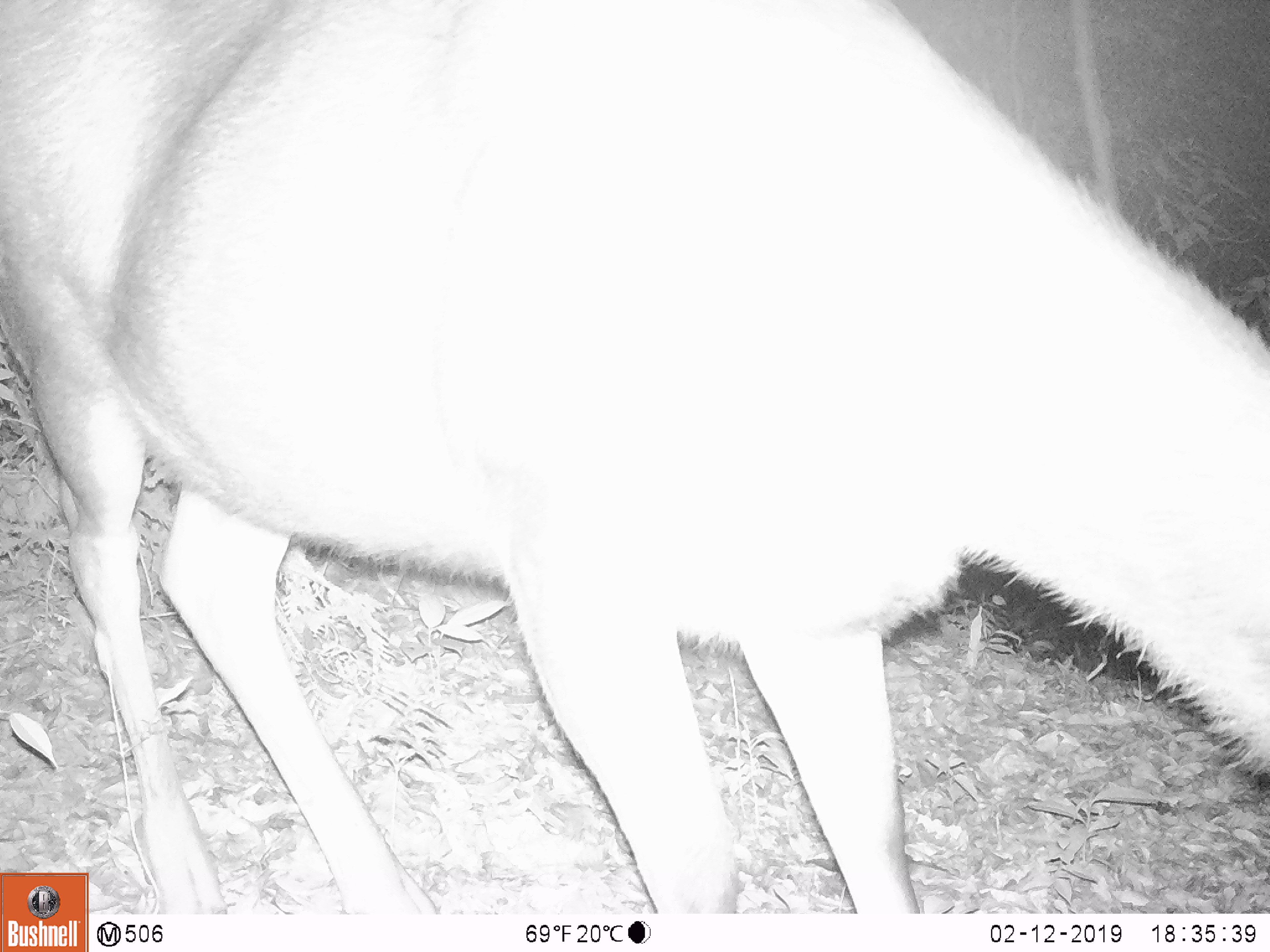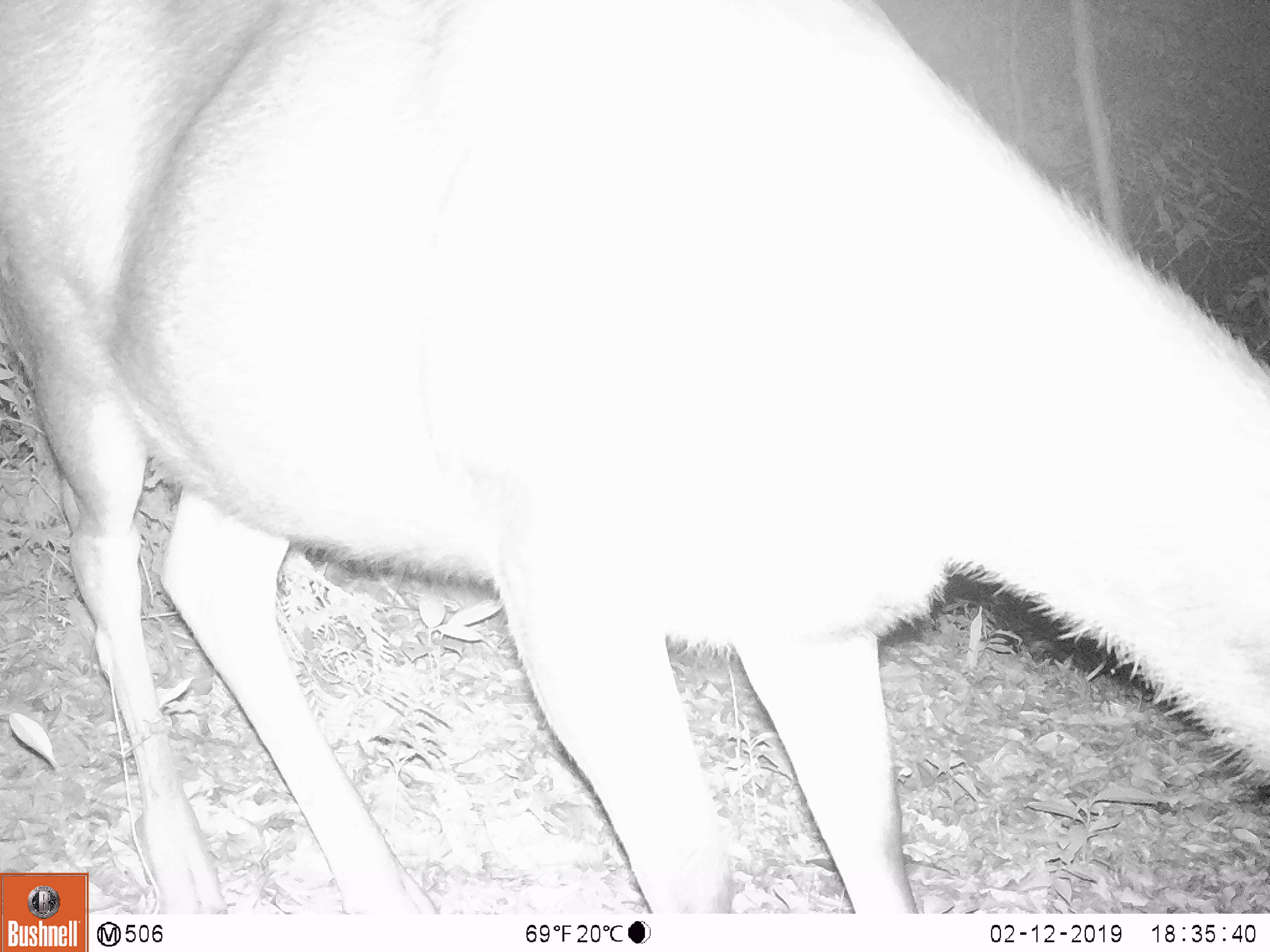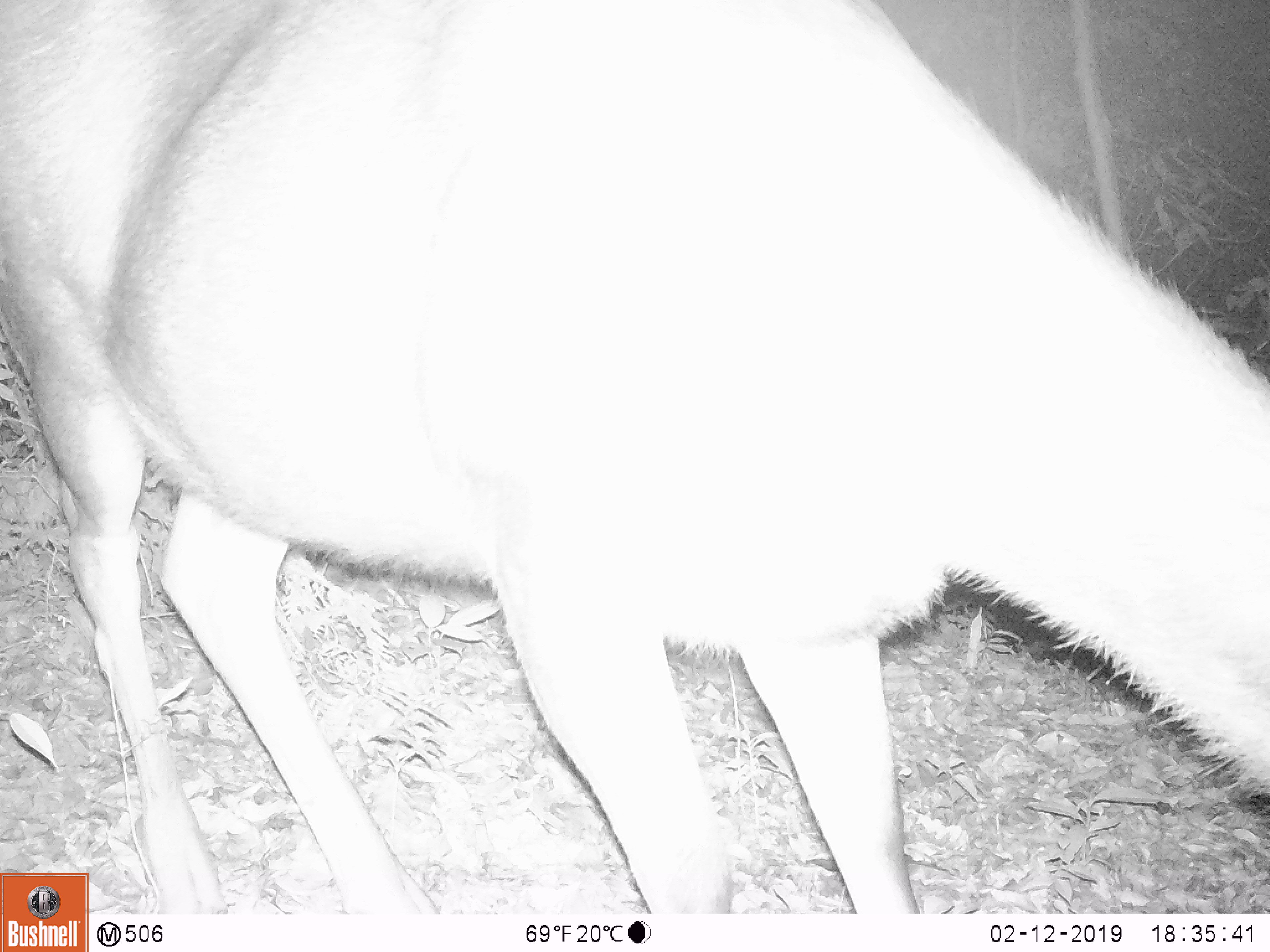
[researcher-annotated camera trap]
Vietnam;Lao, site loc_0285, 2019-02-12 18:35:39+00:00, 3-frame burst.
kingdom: Animalia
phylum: Chordata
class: Mammalia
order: Artiodactyla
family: Cervidae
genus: Rusa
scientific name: Rusa unicolor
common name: sambar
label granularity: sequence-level